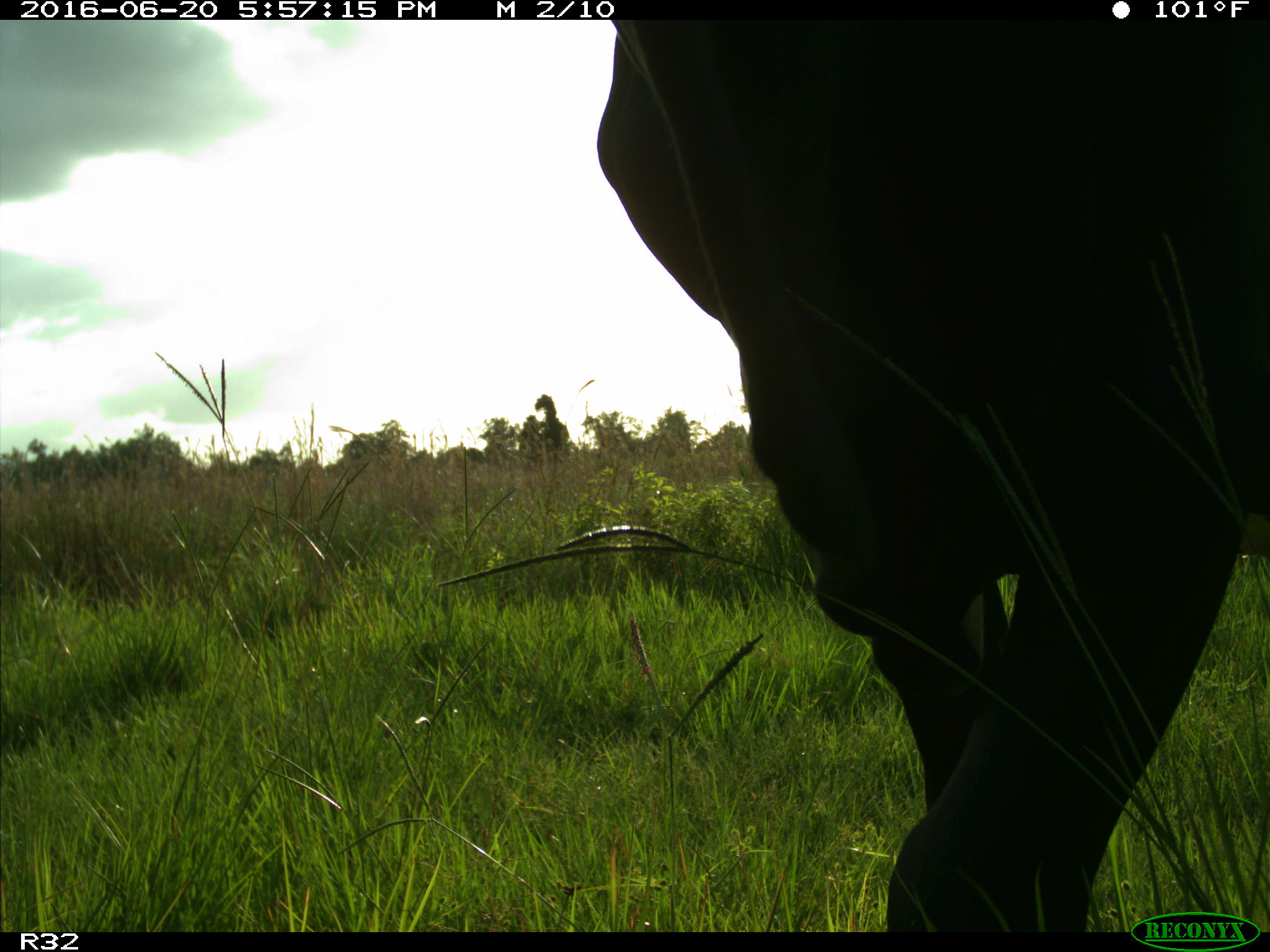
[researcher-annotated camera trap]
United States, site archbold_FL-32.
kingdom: Animalia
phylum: Chordata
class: Mammalia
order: Artiodactyla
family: Bovidae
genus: Bos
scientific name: Bos taurus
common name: domestic cow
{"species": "Bos taurus (domestic cow)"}